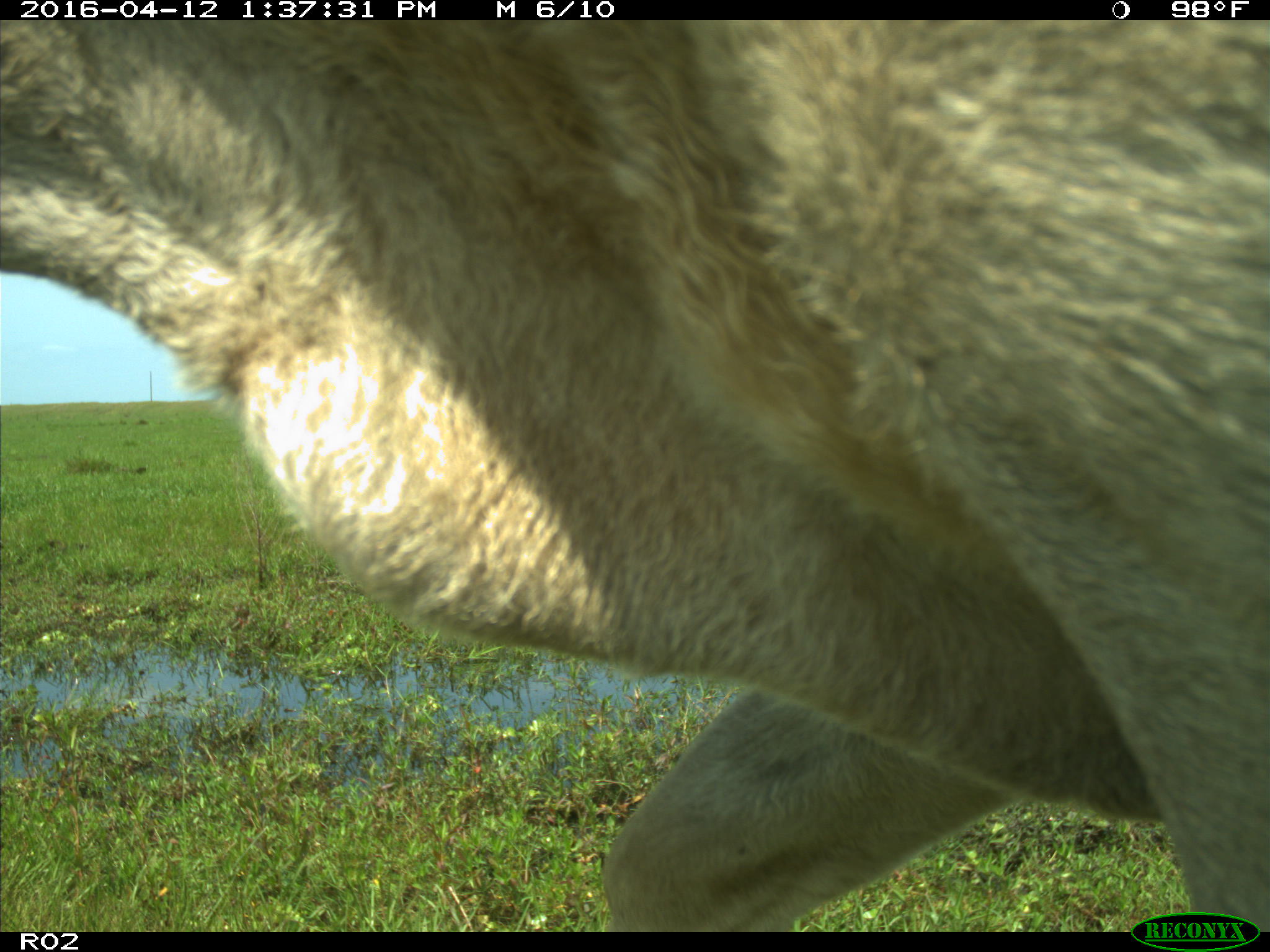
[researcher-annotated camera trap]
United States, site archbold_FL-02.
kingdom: Animalia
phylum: Chordata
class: Mammalia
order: Artiodactyla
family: Bovidae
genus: Bos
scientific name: Bos taurus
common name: domestic cow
Bos taurus (domestic cow).